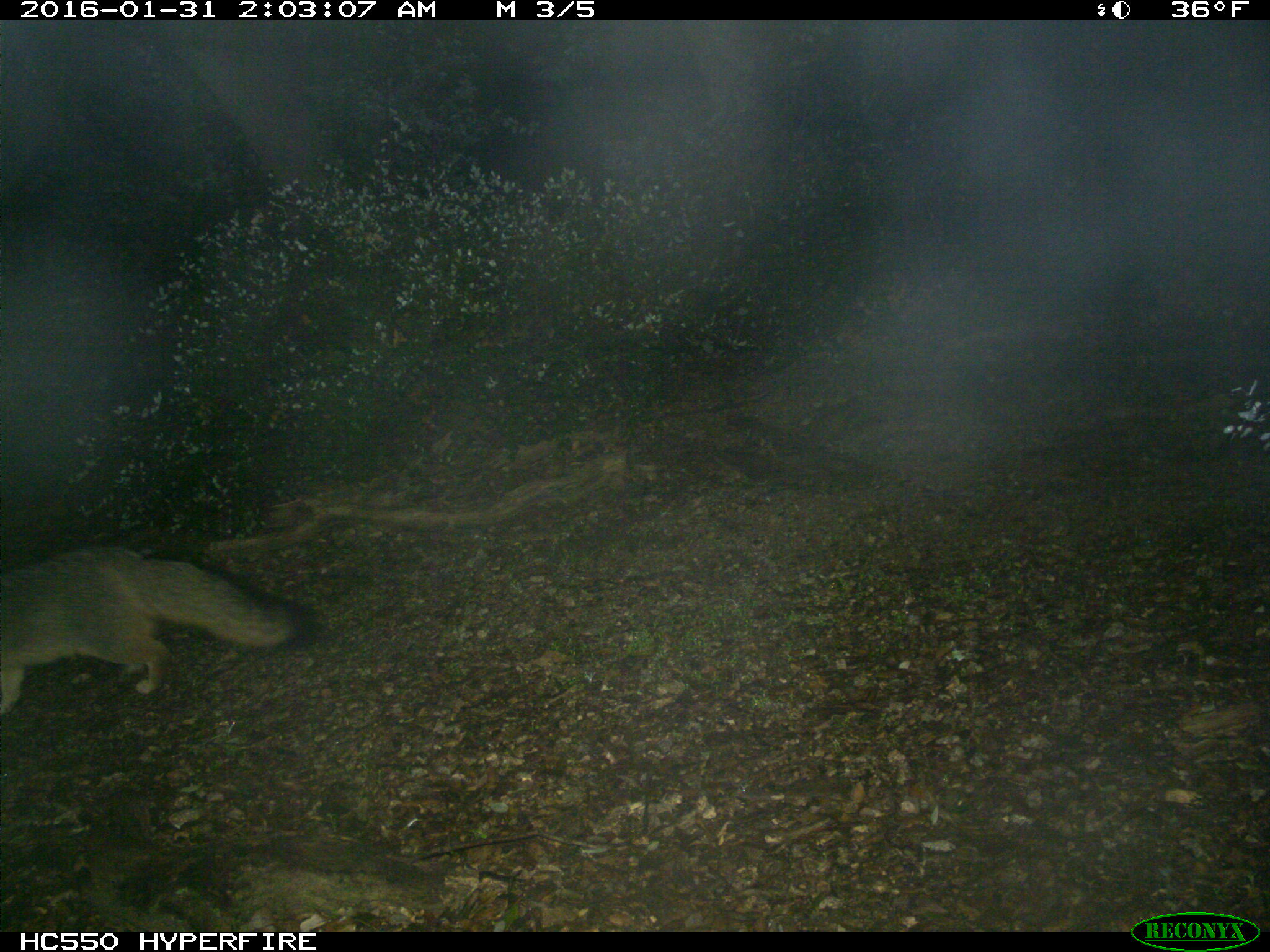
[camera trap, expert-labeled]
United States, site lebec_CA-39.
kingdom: Animalia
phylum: Chordata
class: Mammalia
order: Carnivora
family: Canidae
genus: Urocyon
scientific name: Urocyon cinereoargenteus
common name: gray fox